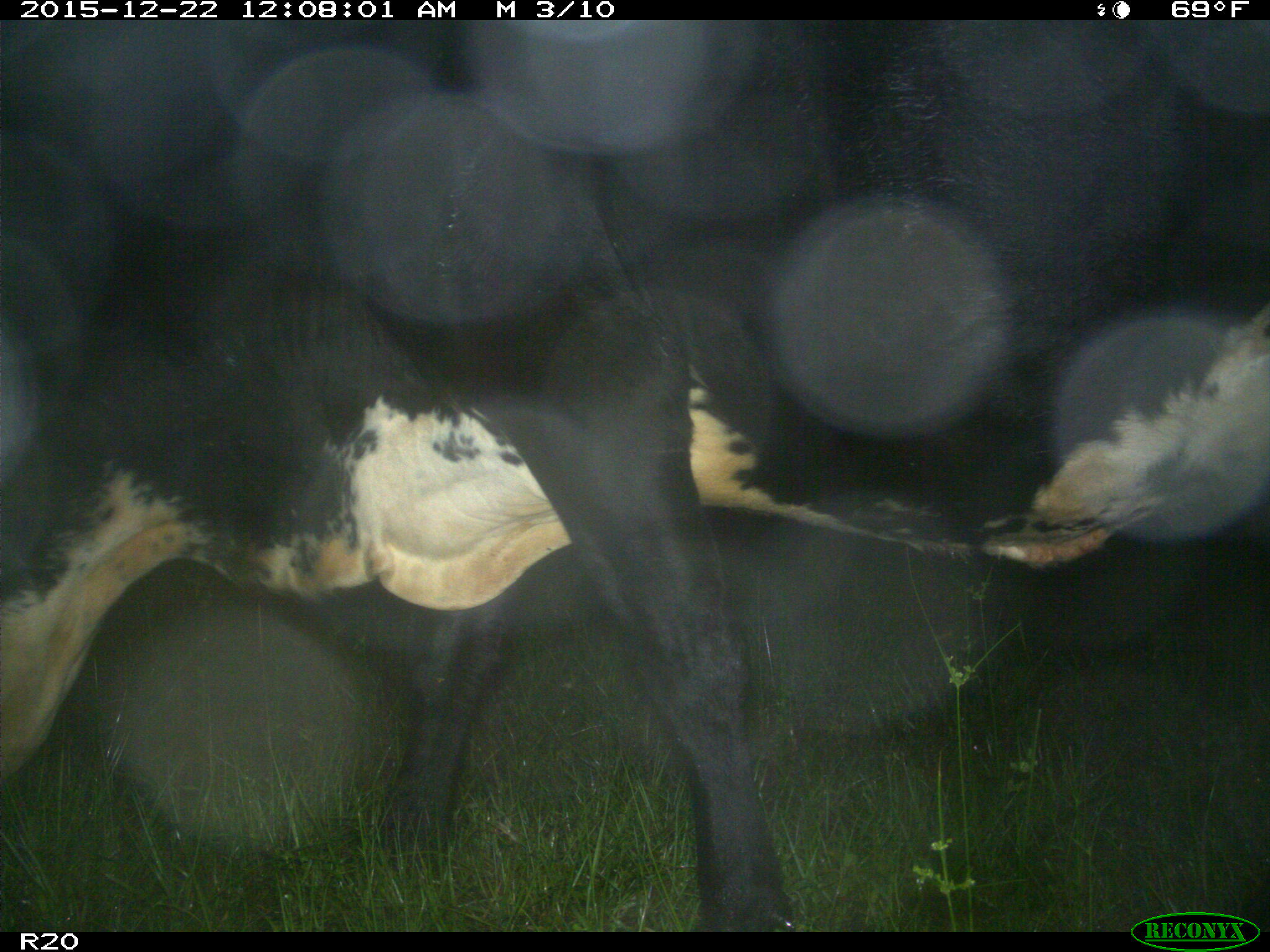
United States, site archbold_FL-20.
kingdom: Animalia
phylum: Chordata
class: Mammalia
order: Artiodactyla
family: Bovidae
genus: Bos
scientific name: Bos taurus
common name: domestic cow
Bos taurus (domestic cow).